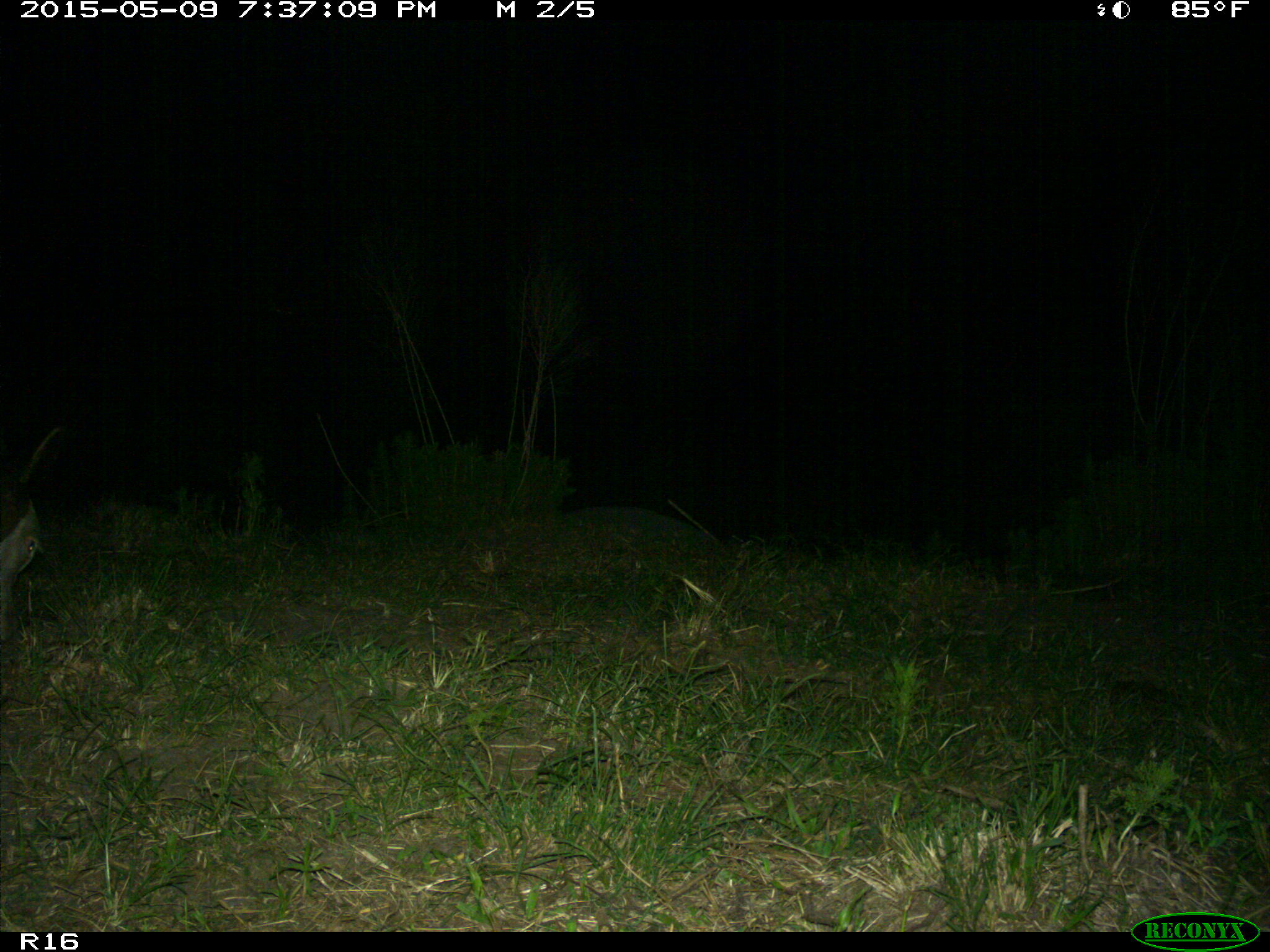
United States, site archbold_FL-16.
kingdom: Animalia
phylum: Chordata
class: Mammalia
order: Artiodactyla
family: Bovidae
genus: Bos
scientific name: Bos taurus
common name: domestic cow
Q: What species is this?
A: Bos taurus (domestic cow).